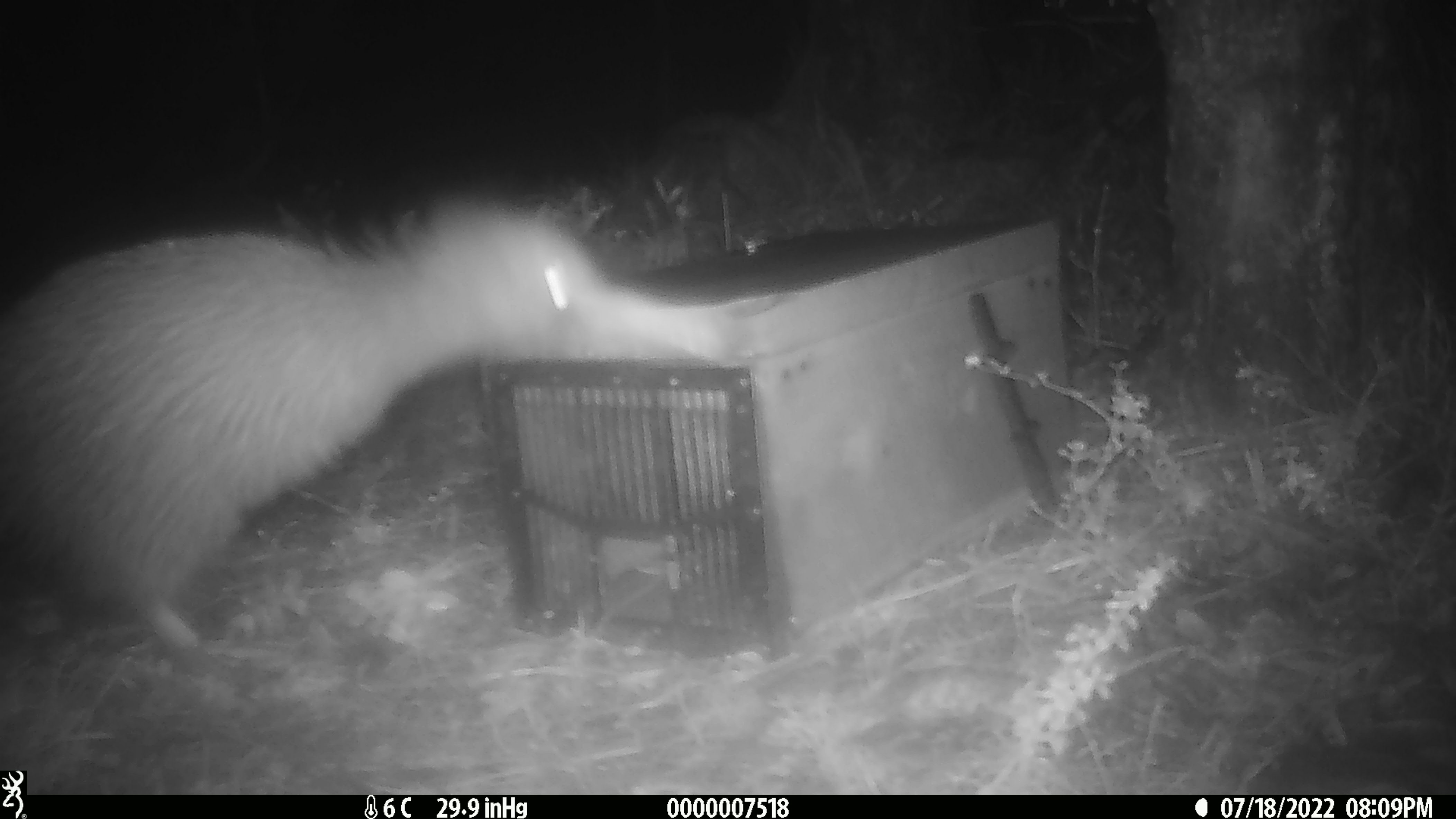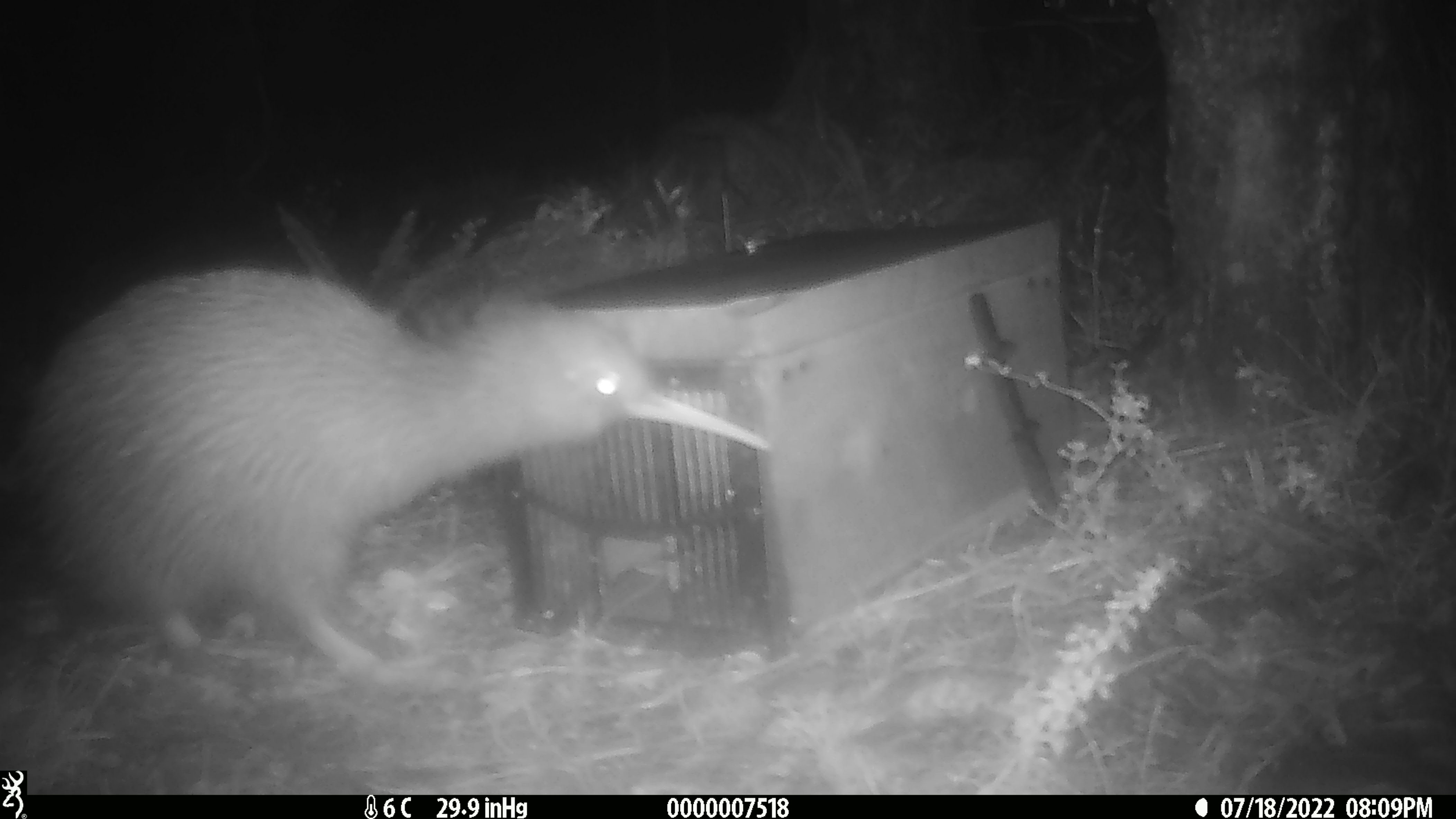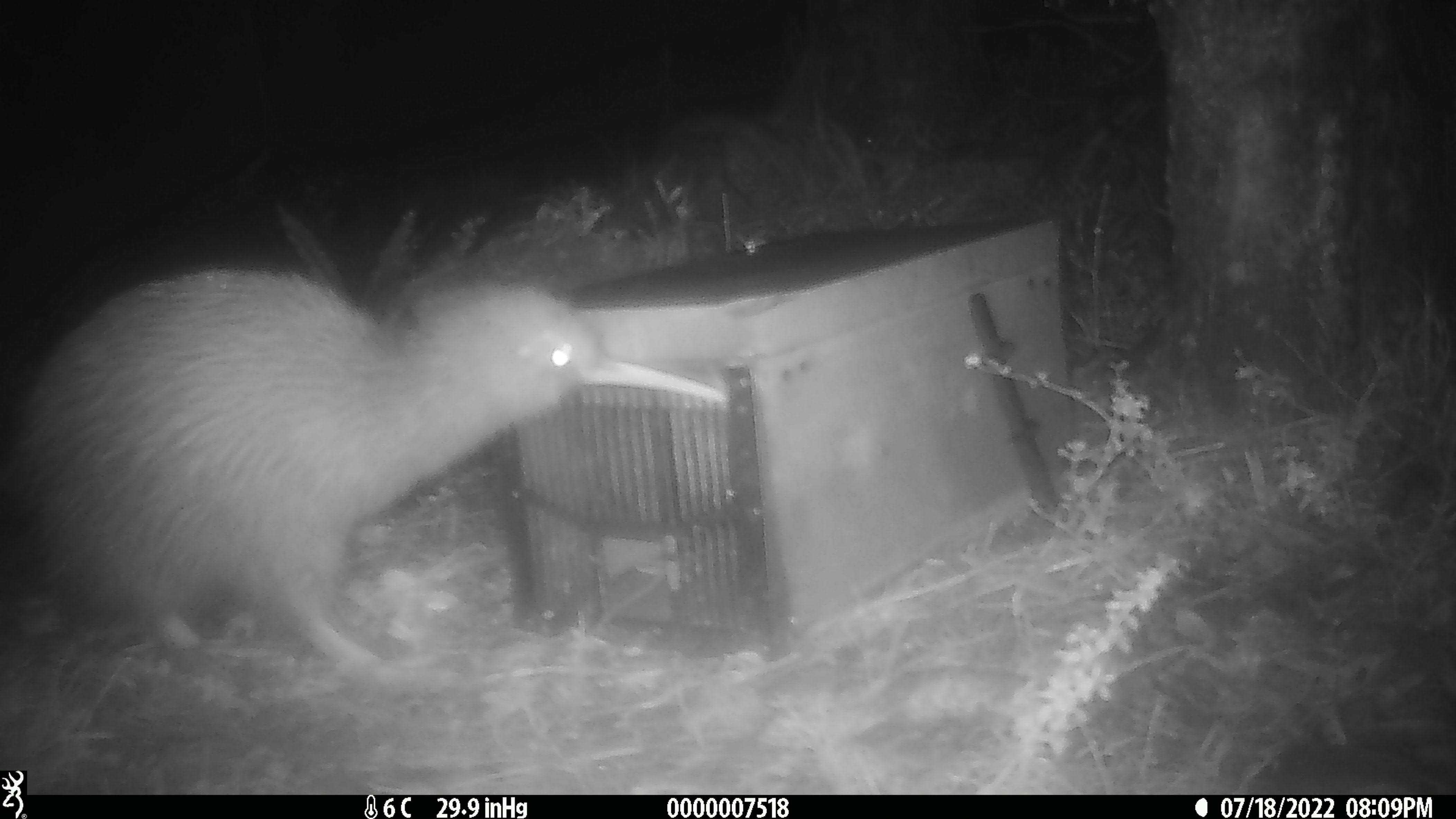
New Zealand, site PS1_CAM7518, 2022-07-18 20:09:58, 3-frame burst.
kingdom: Animalia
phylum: Chordata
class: Aves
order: Apterygiformes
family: Apterygidae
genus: Apteryx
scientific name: Apteryx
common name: kiwi